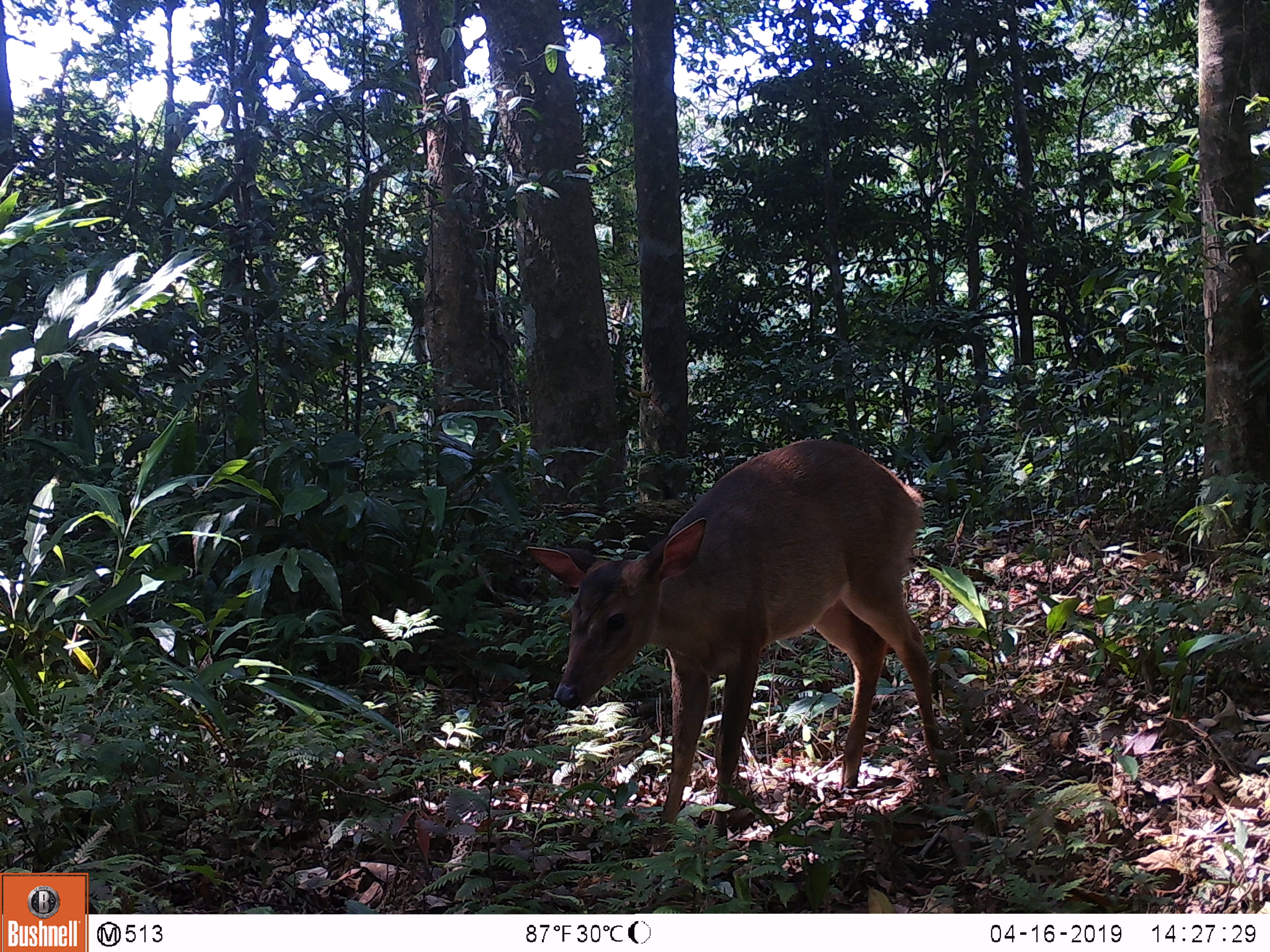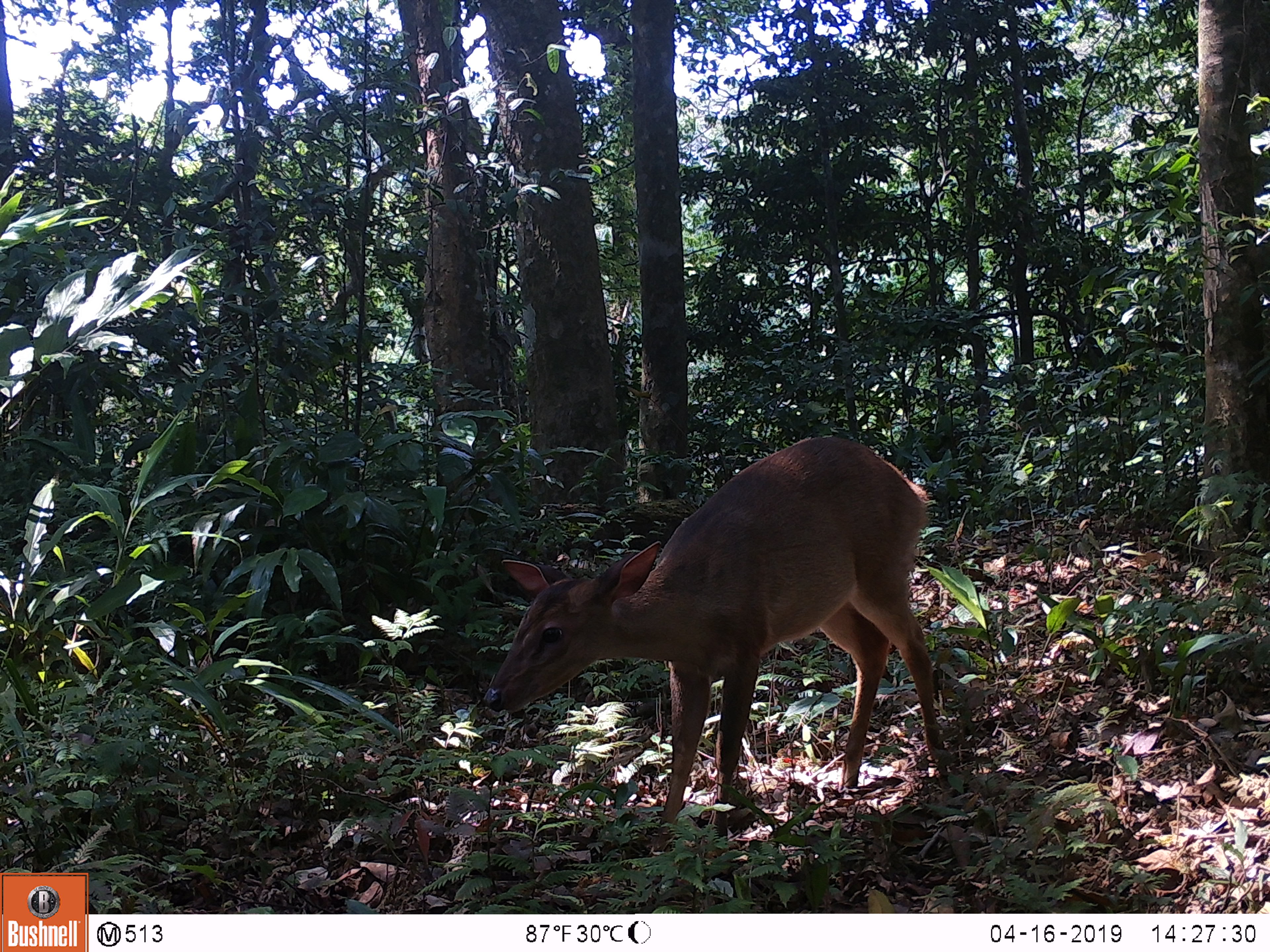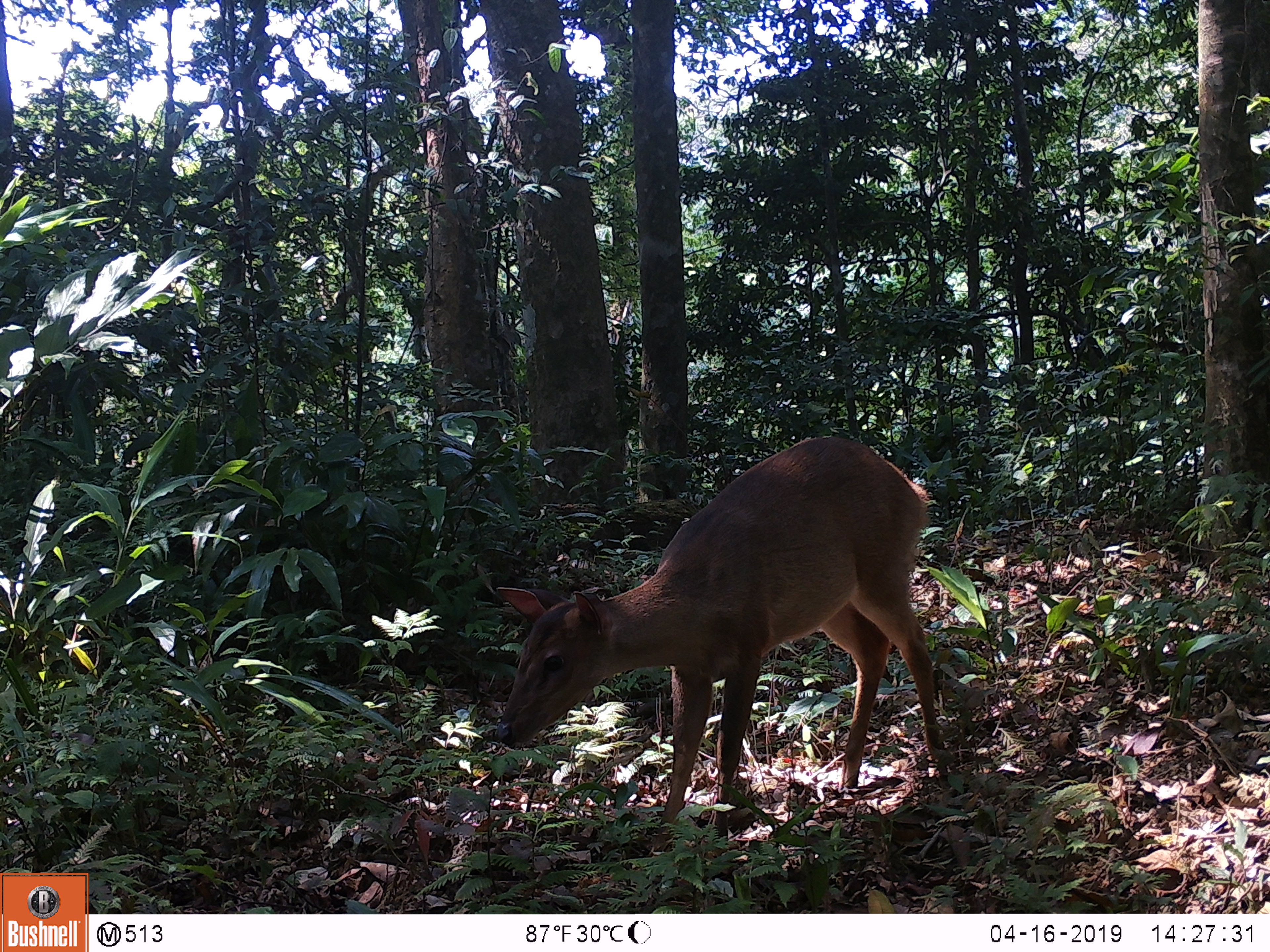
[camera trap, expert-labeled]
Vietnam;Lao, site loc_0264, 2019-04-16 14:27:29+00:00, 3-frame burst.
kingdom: Animalia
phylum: Chordata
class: Mammalia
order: Artiodactyla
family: Cervidae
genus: Muntiacus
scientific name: Muntiacus vuquangensis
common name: large-antlered muntjac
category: large antlered muntjac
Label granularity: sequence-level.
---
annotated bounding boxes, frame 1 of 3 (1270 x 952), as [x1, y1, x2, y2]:
large antlered muntjac: [526, 439, 945, 852]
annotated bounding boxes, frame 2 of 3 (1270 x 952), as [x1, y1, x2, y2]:
large antlered muntjac: [480, 432, 945, 852]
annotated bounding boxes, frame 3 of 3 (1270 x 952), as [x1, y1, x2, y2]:
large antlered muntjac: [489, 432, 945, 852]